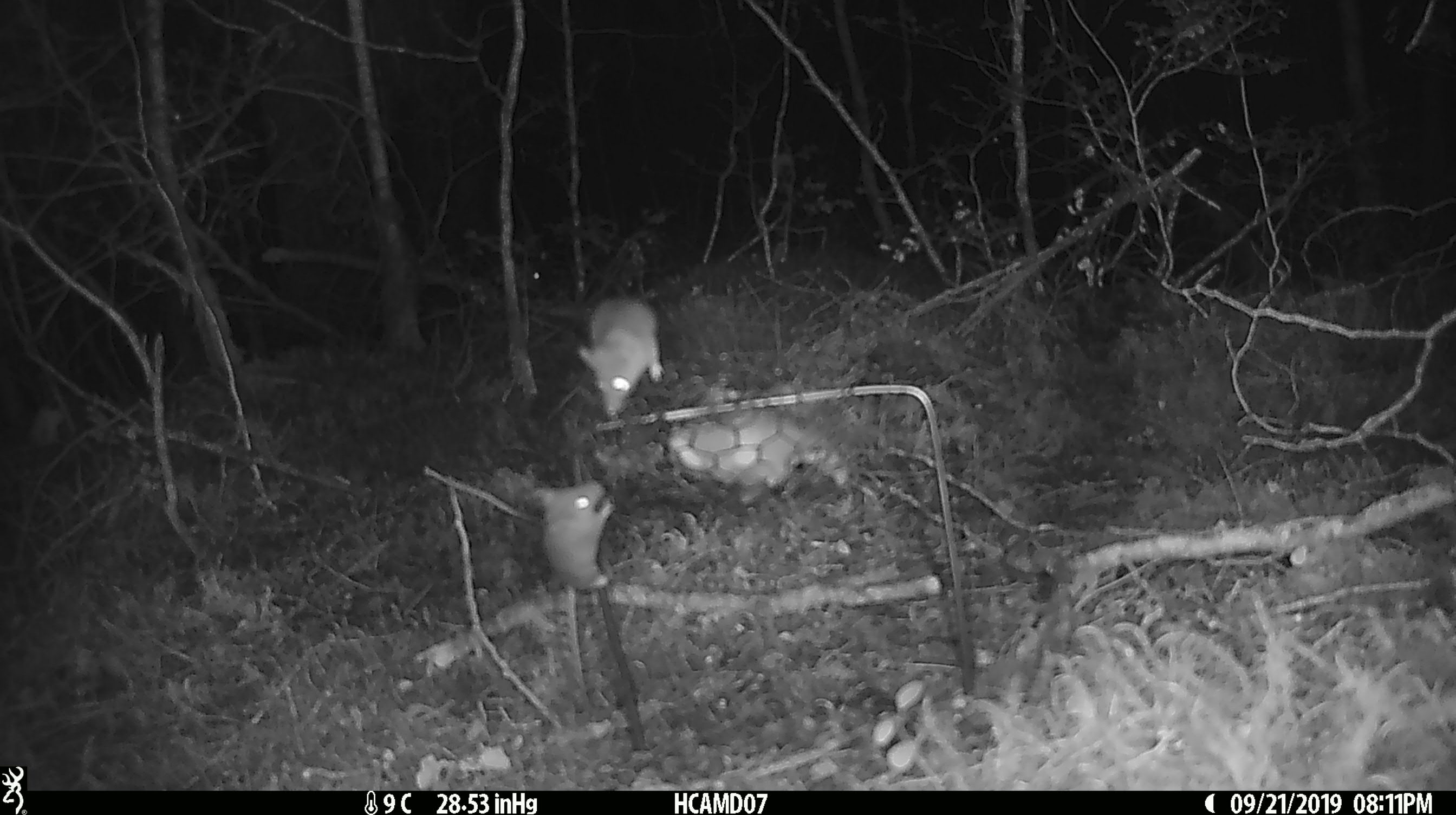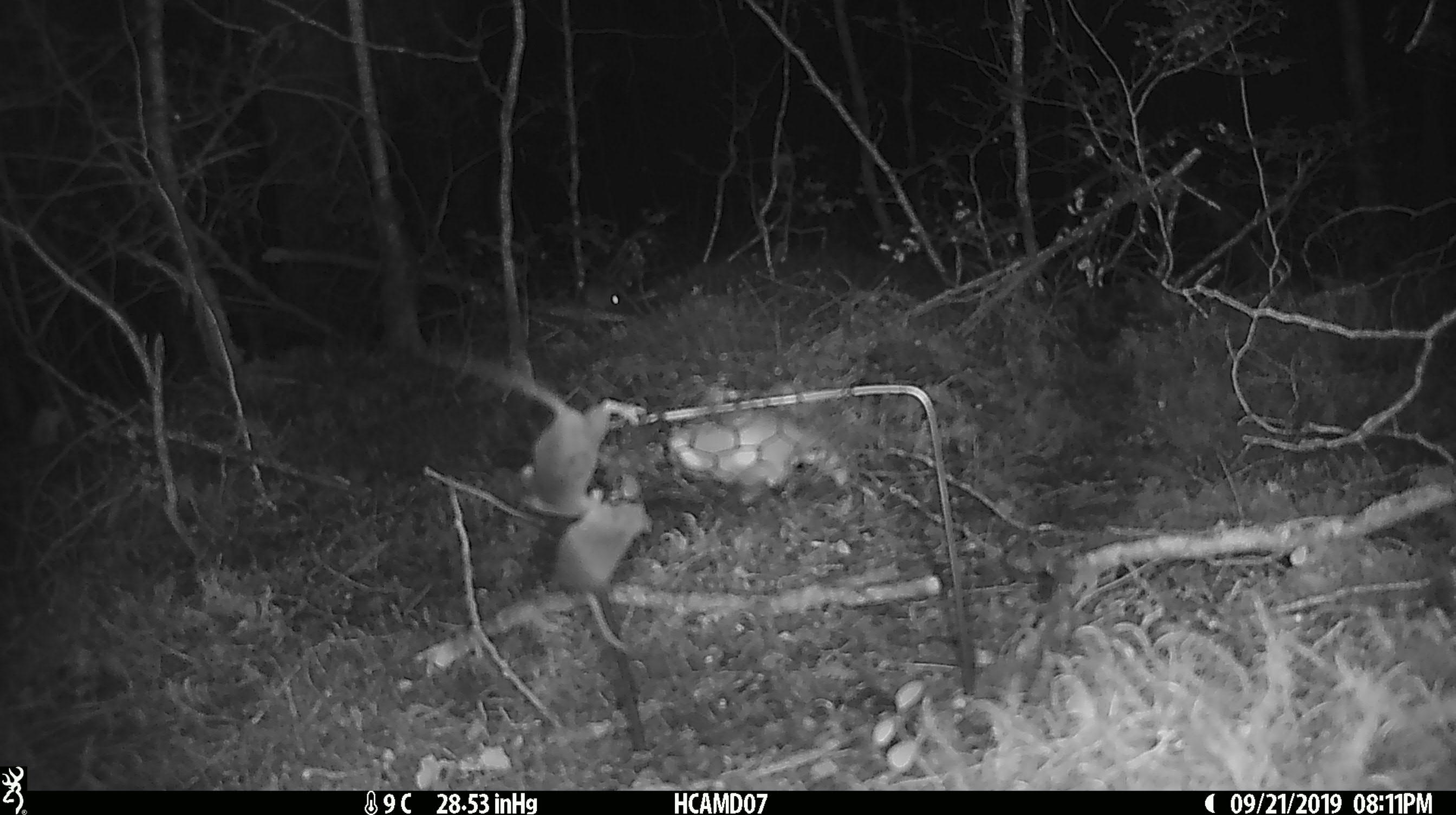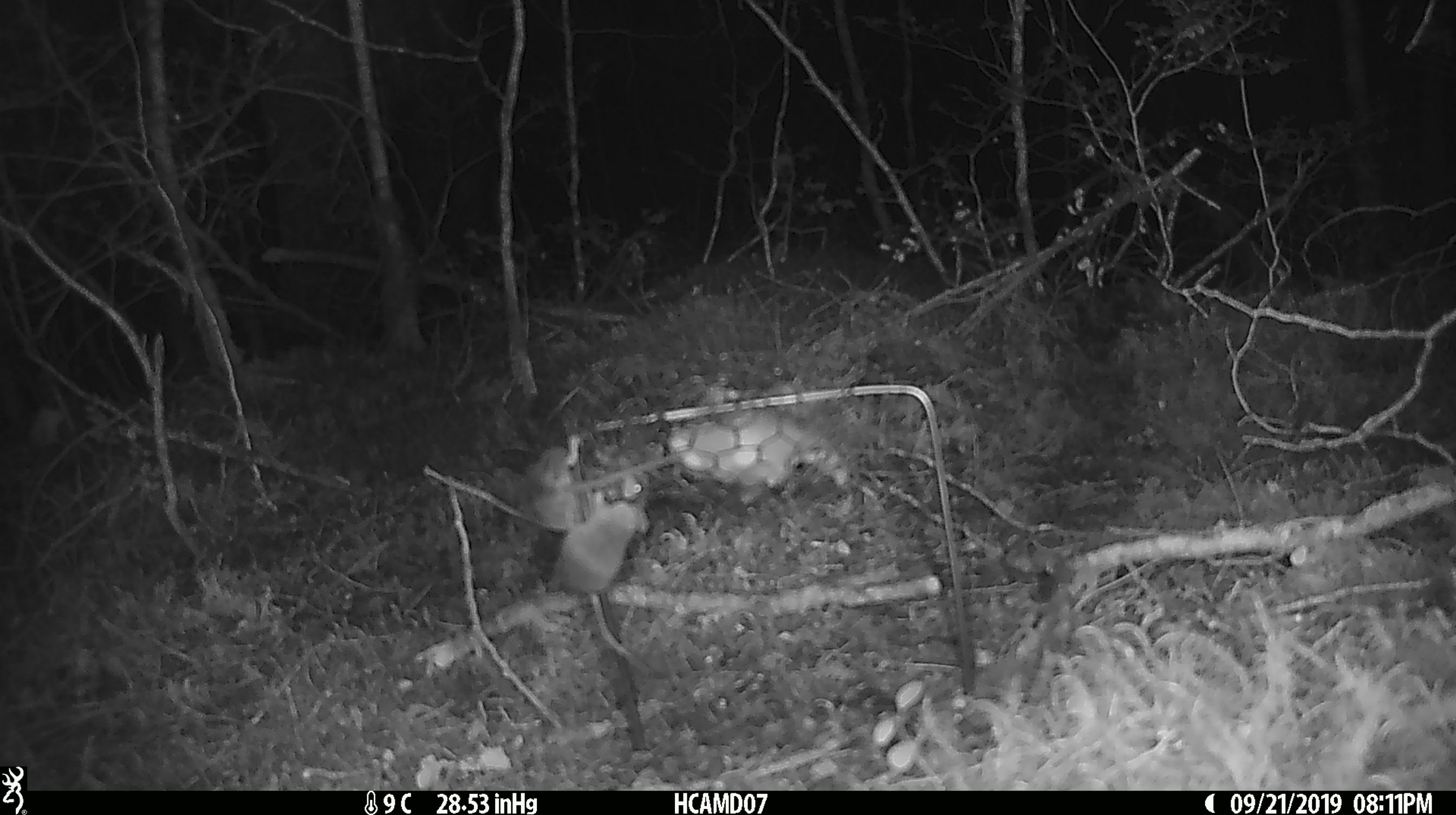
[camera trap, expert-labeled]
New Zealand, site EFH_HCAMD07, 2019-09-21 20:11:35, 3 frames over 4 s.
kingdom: Animalia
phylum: Chordata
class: Mammalia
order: Rodentia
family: Muridae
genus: Mus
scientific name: Mus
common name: mouse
Mouse (Mus).